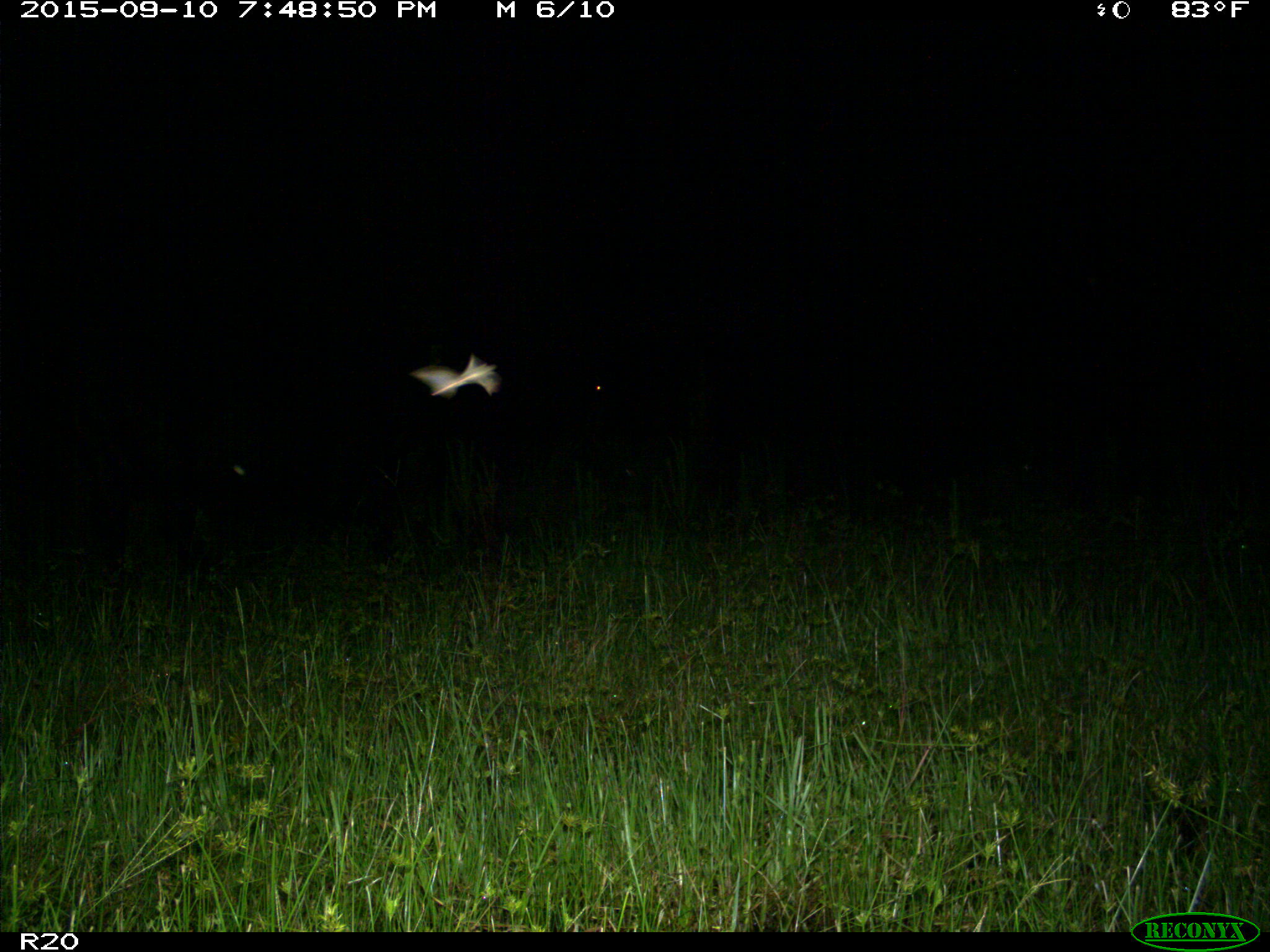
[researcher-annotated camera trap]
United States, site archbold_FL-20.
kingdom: Animalia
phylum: Chordata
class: Mammalia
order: Artiodactyla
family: Bovidae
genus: Bos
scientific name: Bos taurus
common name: domestic cow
Bos taurus (domestic cow).